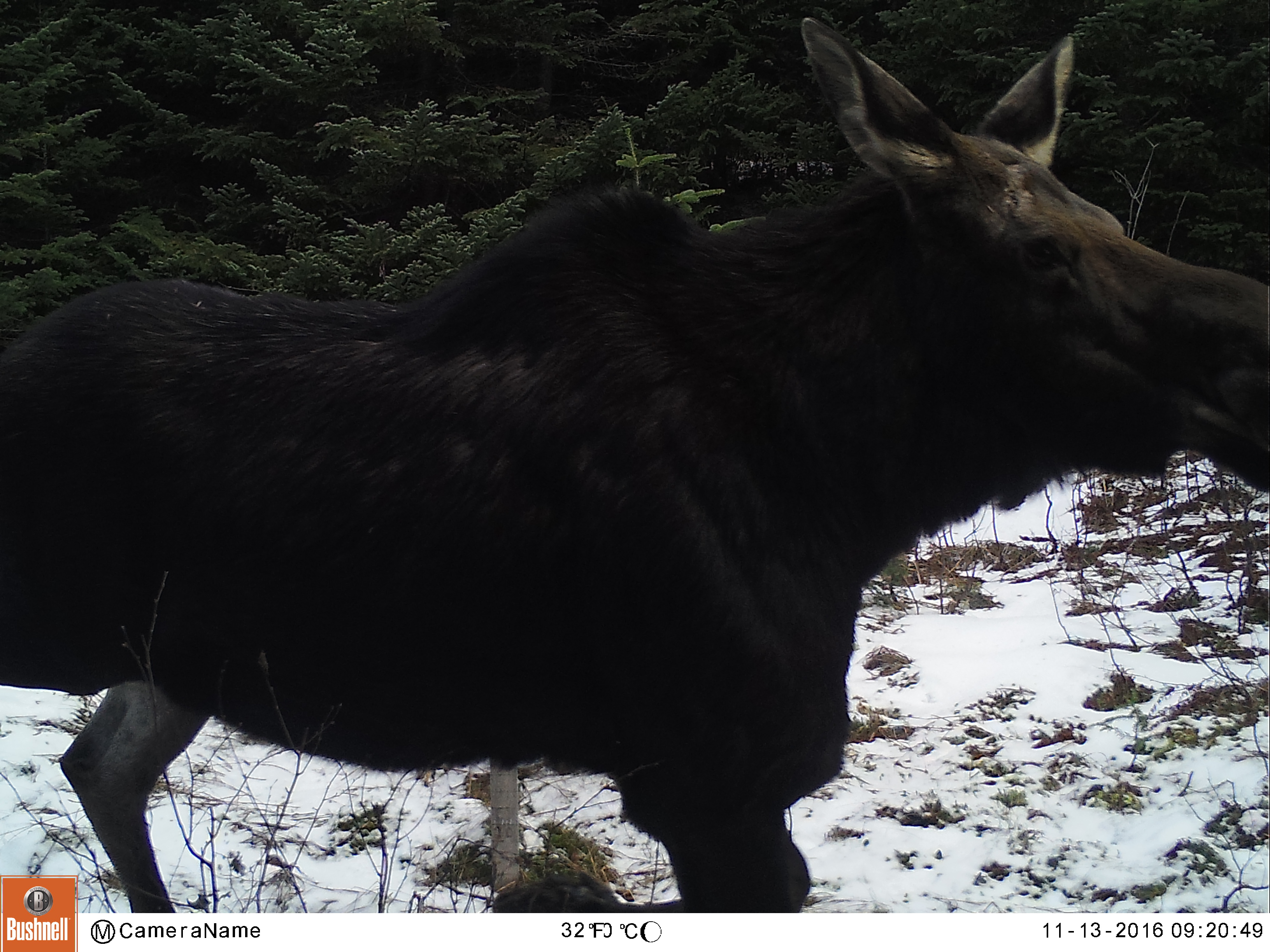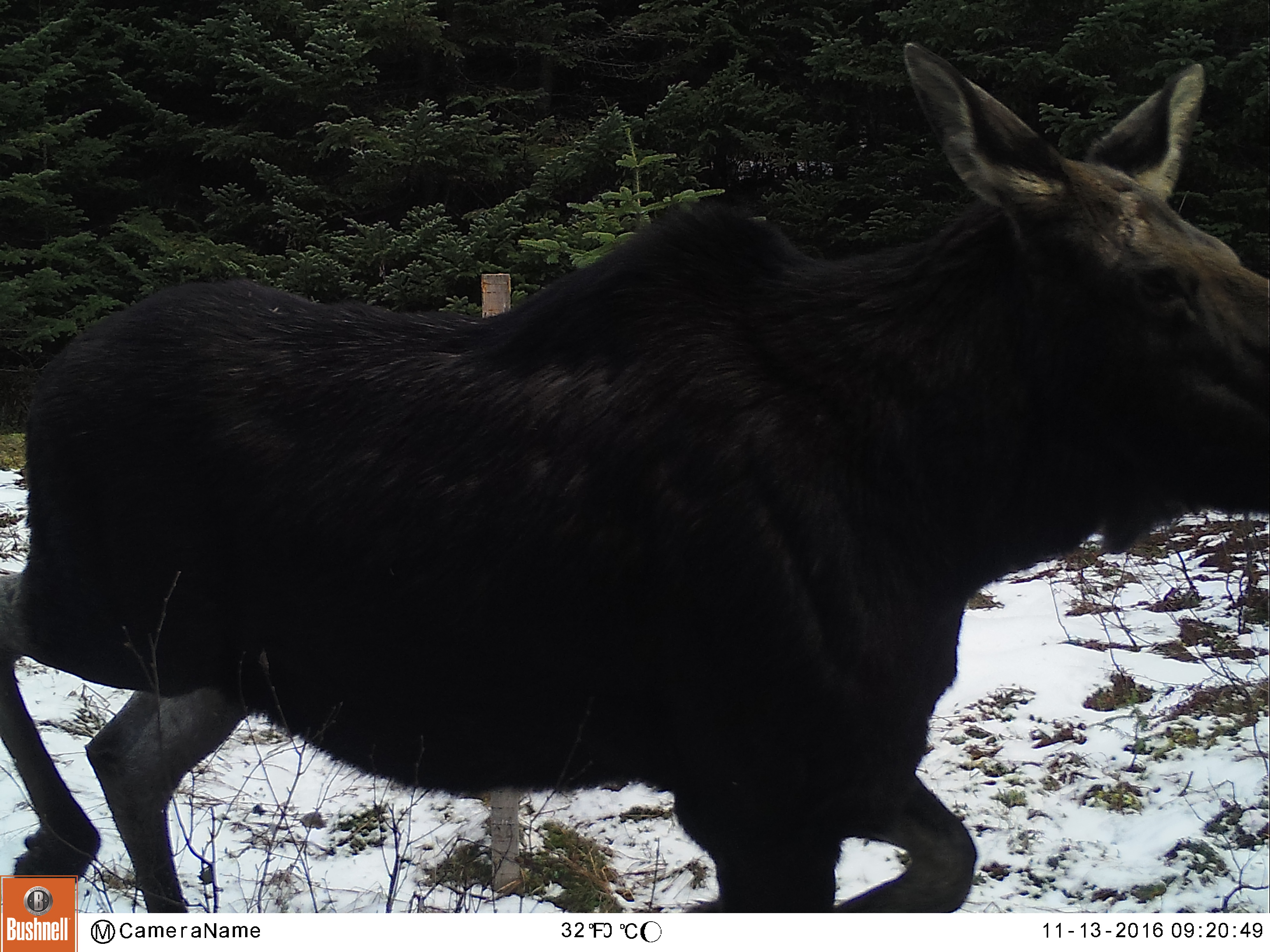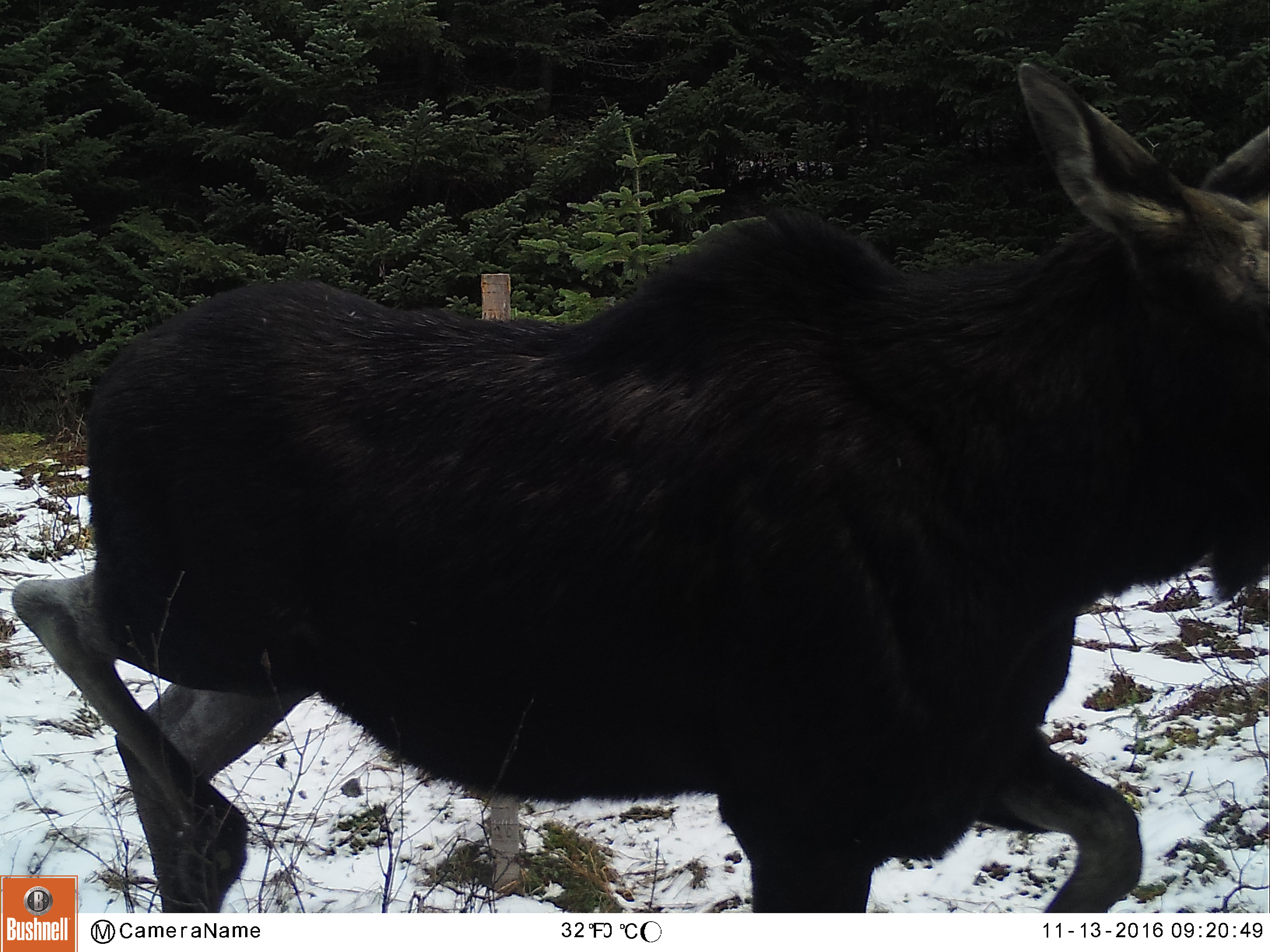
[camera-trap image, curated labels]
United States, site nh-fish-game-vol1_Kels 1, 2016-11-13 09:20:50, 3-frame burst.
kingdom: Animalia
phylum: Chordata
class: Mammalia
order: Artiodactyla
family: Cervidae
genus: Alces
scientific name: Alces alces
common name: moose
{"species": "moose (Alces alces)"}